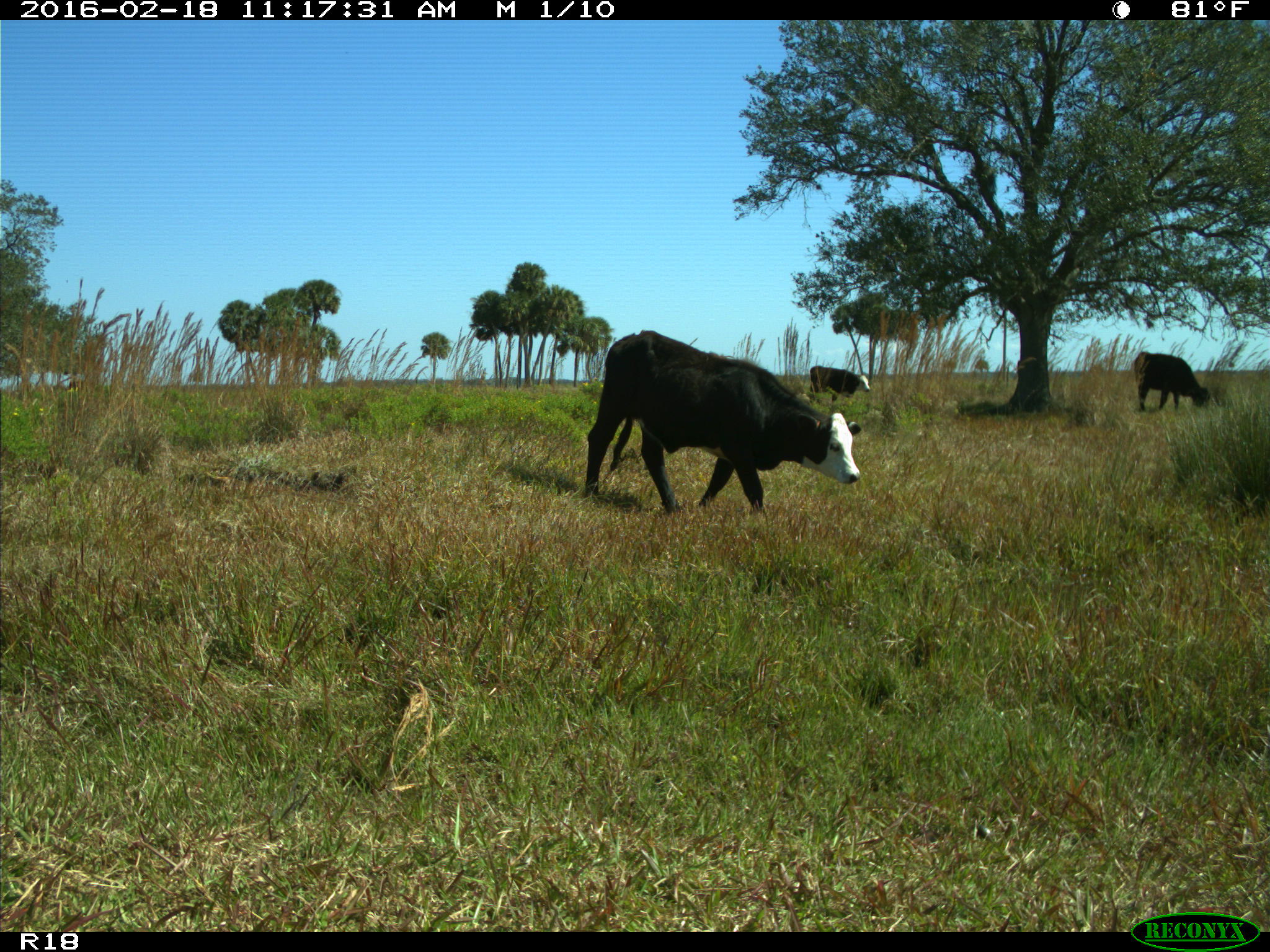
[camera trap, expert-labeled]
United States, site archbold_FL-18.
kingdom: Animalia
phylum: Chordata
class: Mammalia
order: Artiodactyla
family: Bovidae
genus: Bos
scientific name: Bos taurus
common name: domestic cow